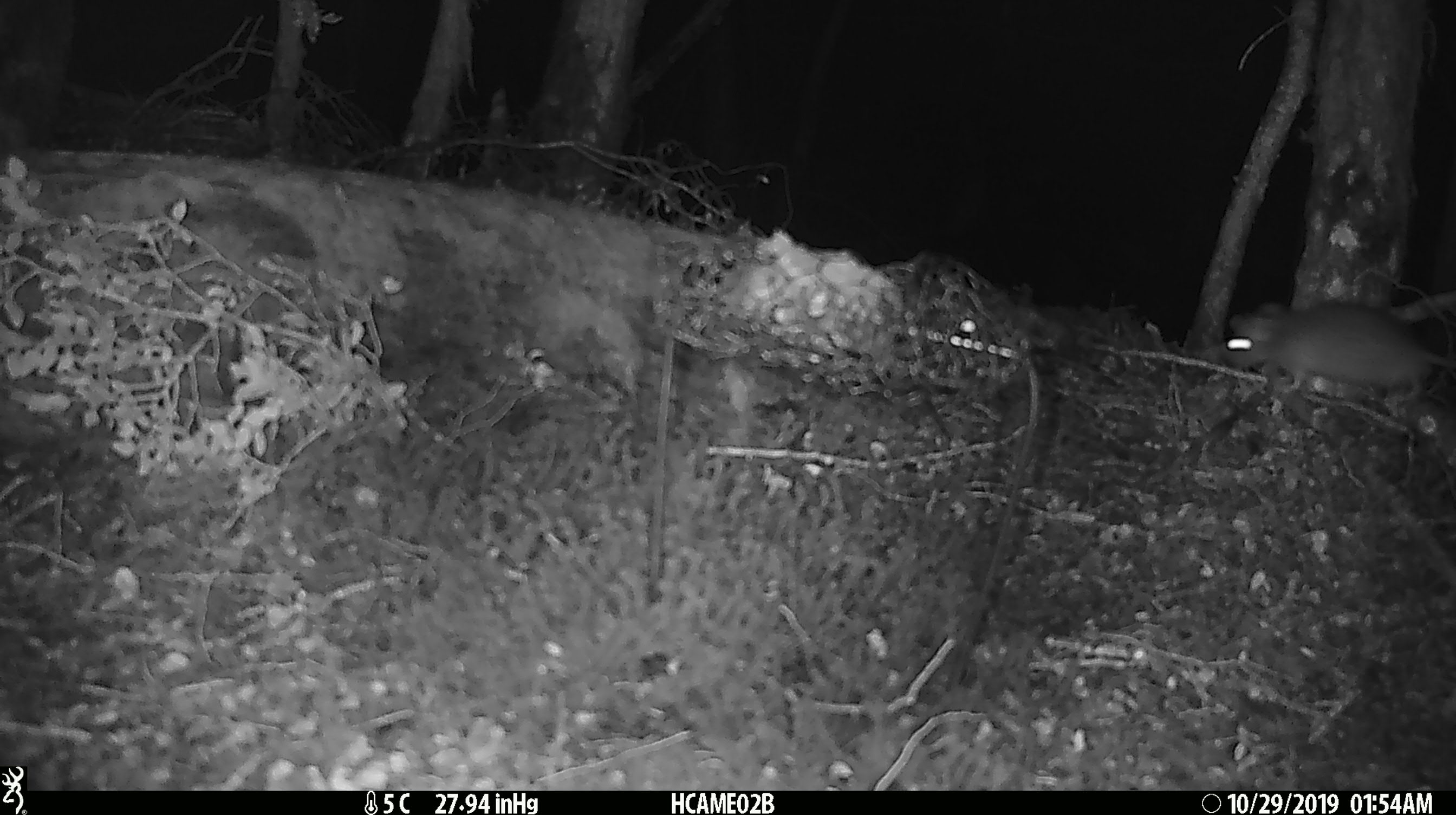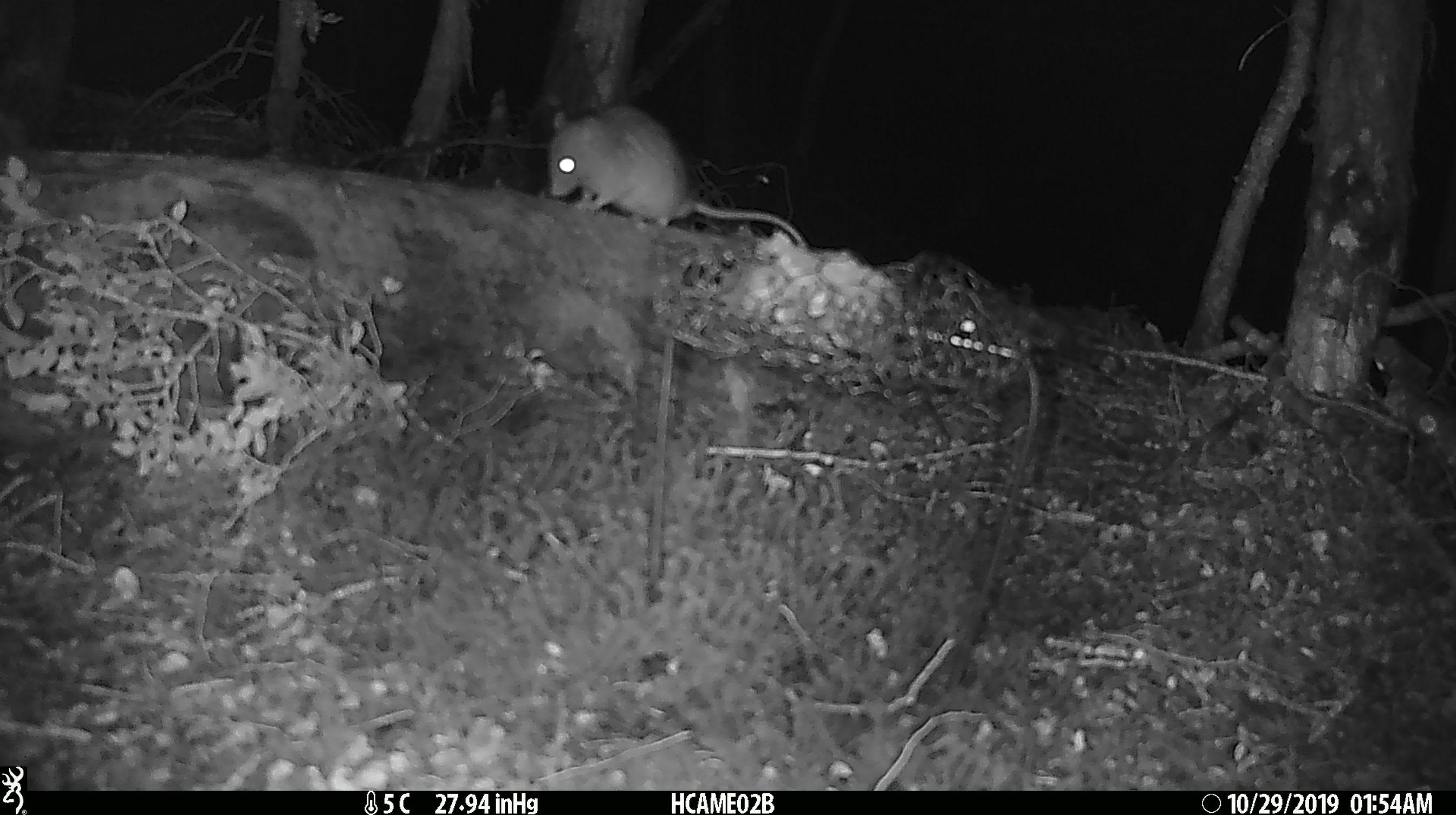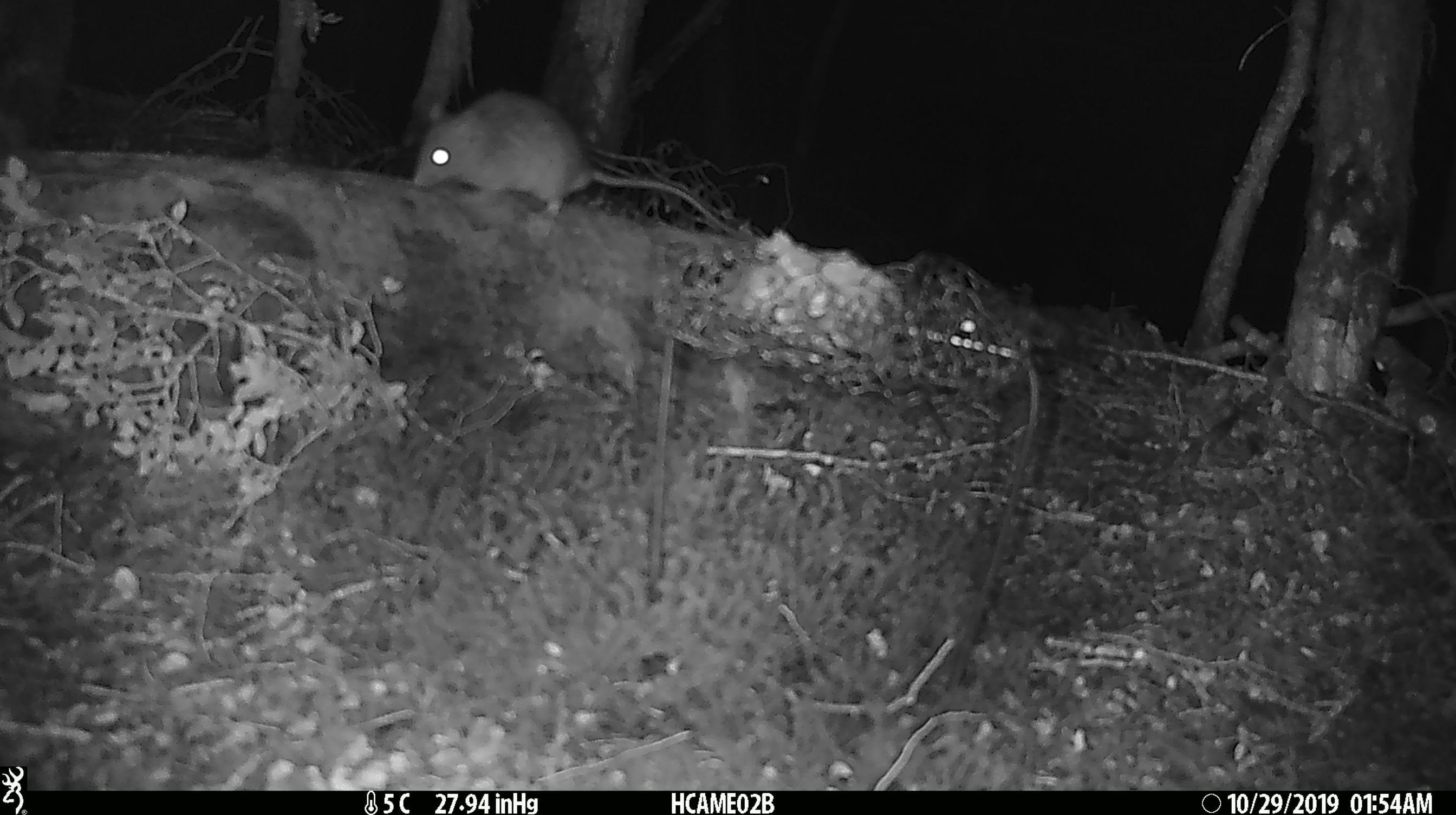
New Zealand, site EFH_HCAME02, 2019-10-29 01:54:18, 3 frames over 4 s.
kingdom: Animalia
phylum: Chordata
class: Mammalia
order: Rodentia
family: Muridae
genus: Rattus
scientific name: Rattus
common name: rat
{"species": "rat (Rattus)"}